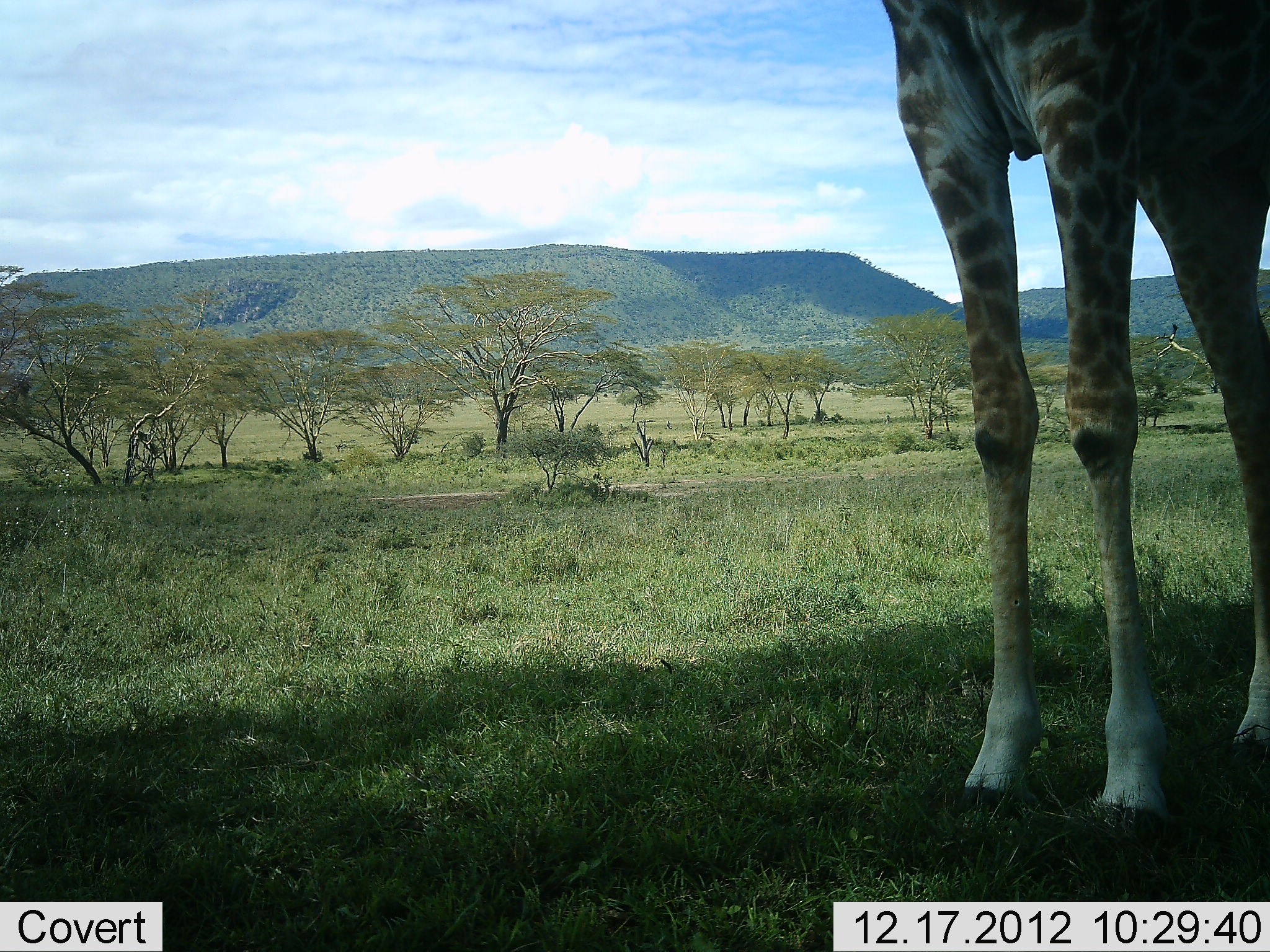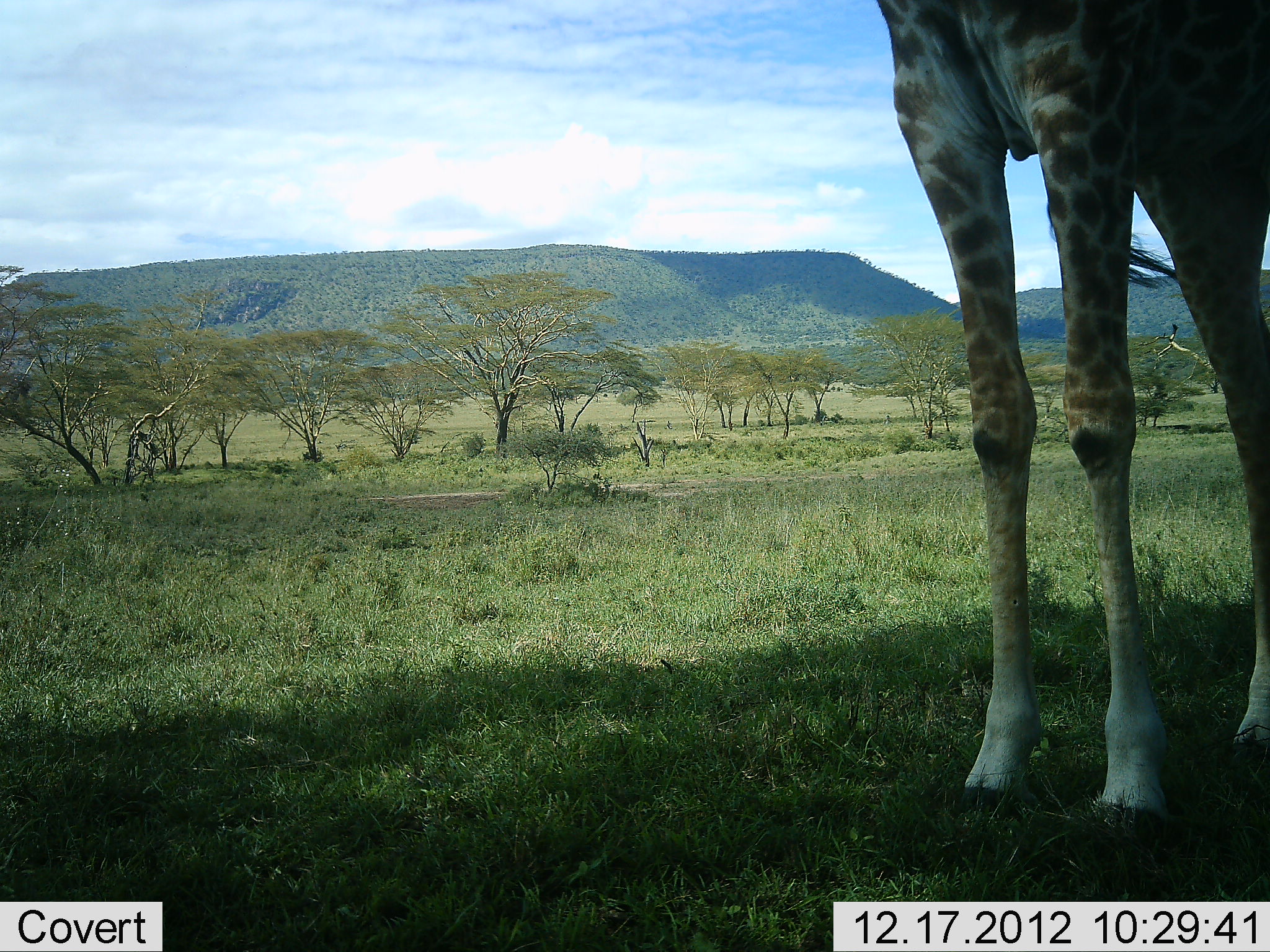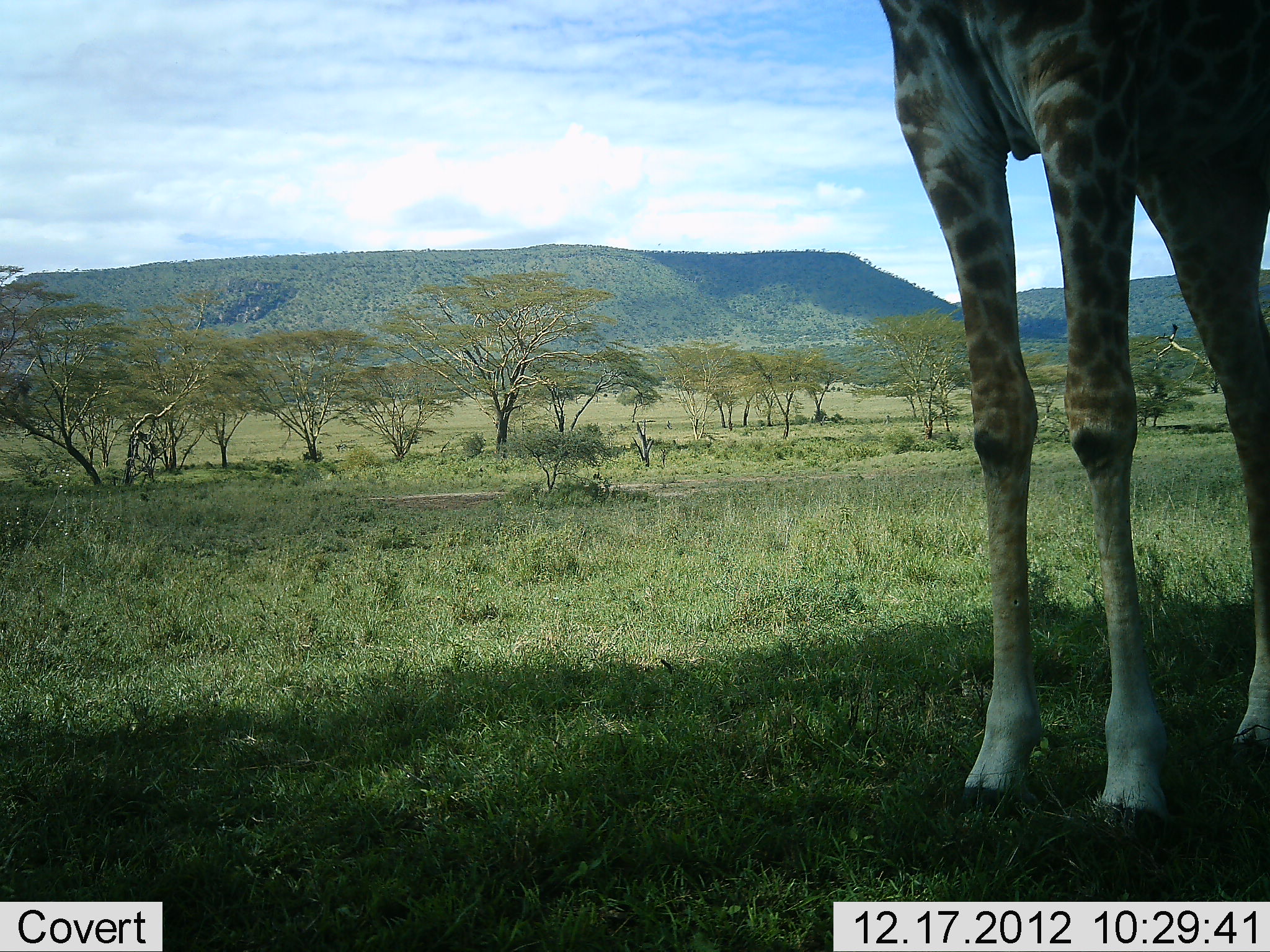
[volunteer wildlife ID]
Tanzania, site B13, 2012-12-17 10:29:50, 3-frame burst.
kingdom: Animalia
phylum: Chordata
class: Mammalia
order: Artiodactyla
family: Giraffidae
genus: Giraffa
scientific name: Giraffa camelopardalis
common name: giraffe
Giraffe (Giraffa camelopardalis), count 1. Behavior (volunteer vote fractions): standing 91%, resting 4%, moving 2%, interacting 2%. Young present (vote fraction): 0%. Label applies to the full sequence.